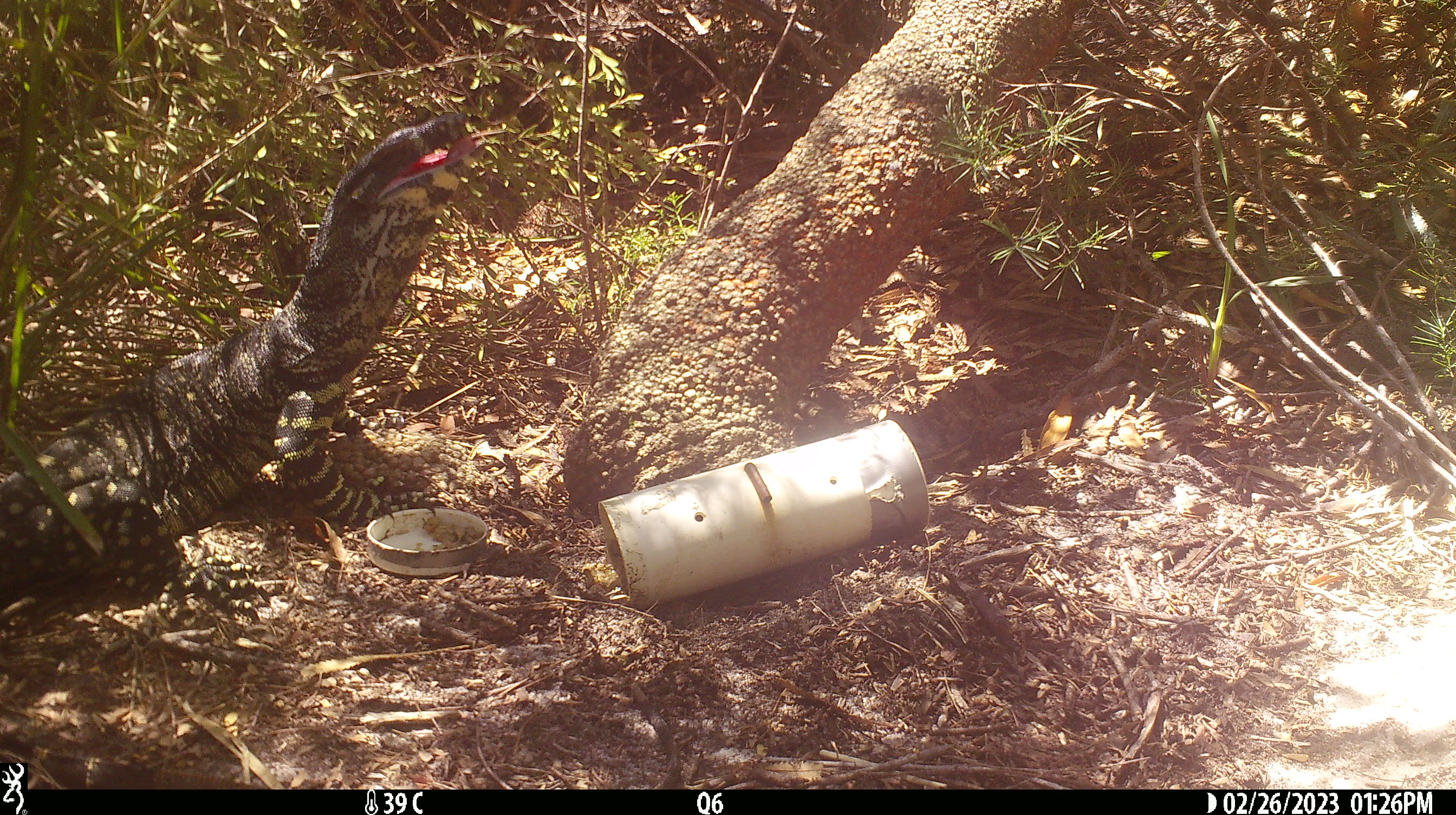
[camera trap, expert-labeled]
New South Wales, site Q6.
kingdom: Animalia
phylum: Chordata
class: Reptilia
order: Squamata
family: Varanidae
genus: Varanus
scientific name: Varanus varius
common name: lace monitor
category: goanna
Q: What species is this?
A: Goanna (lace monitor) (Varanus varius).